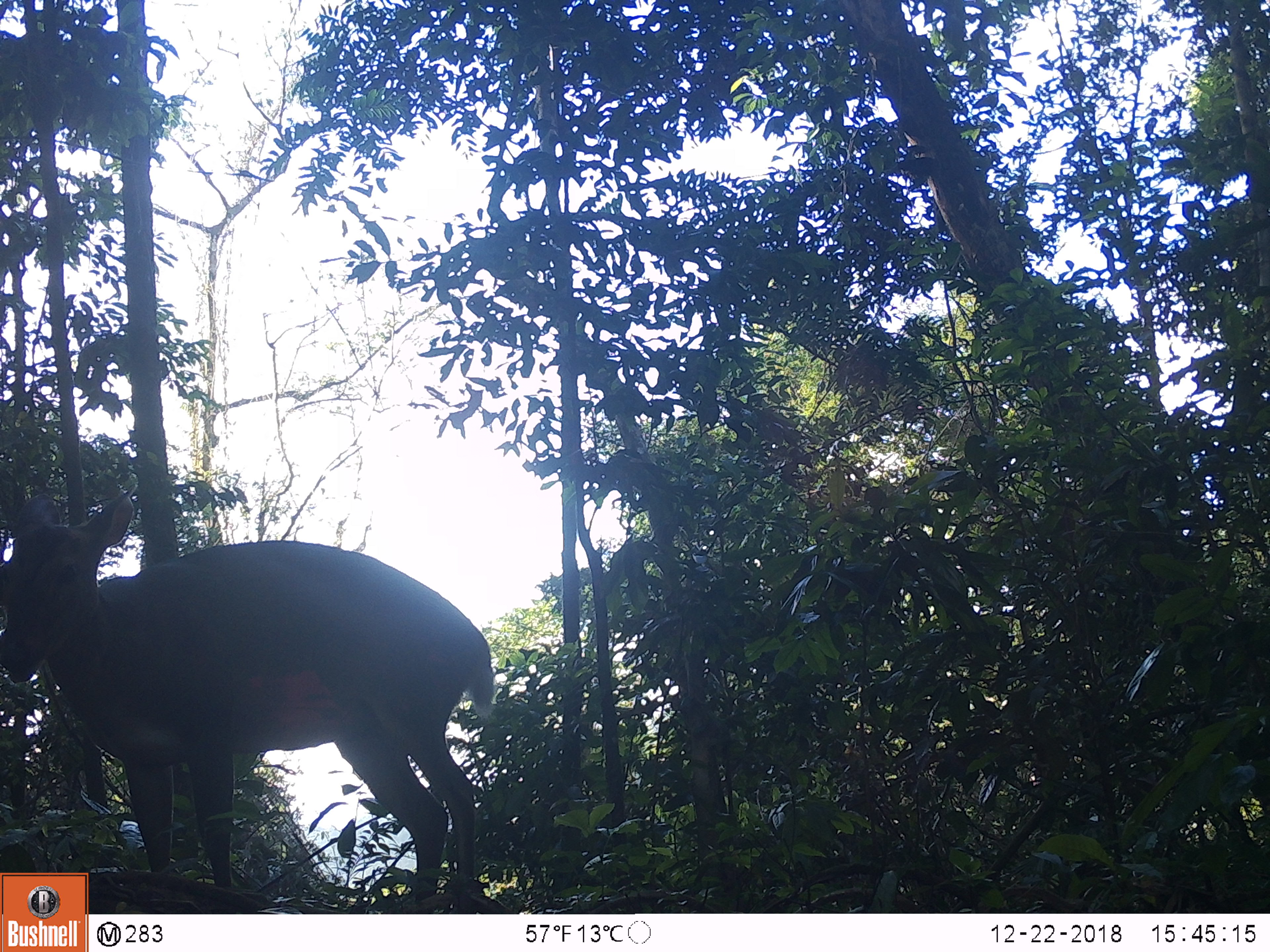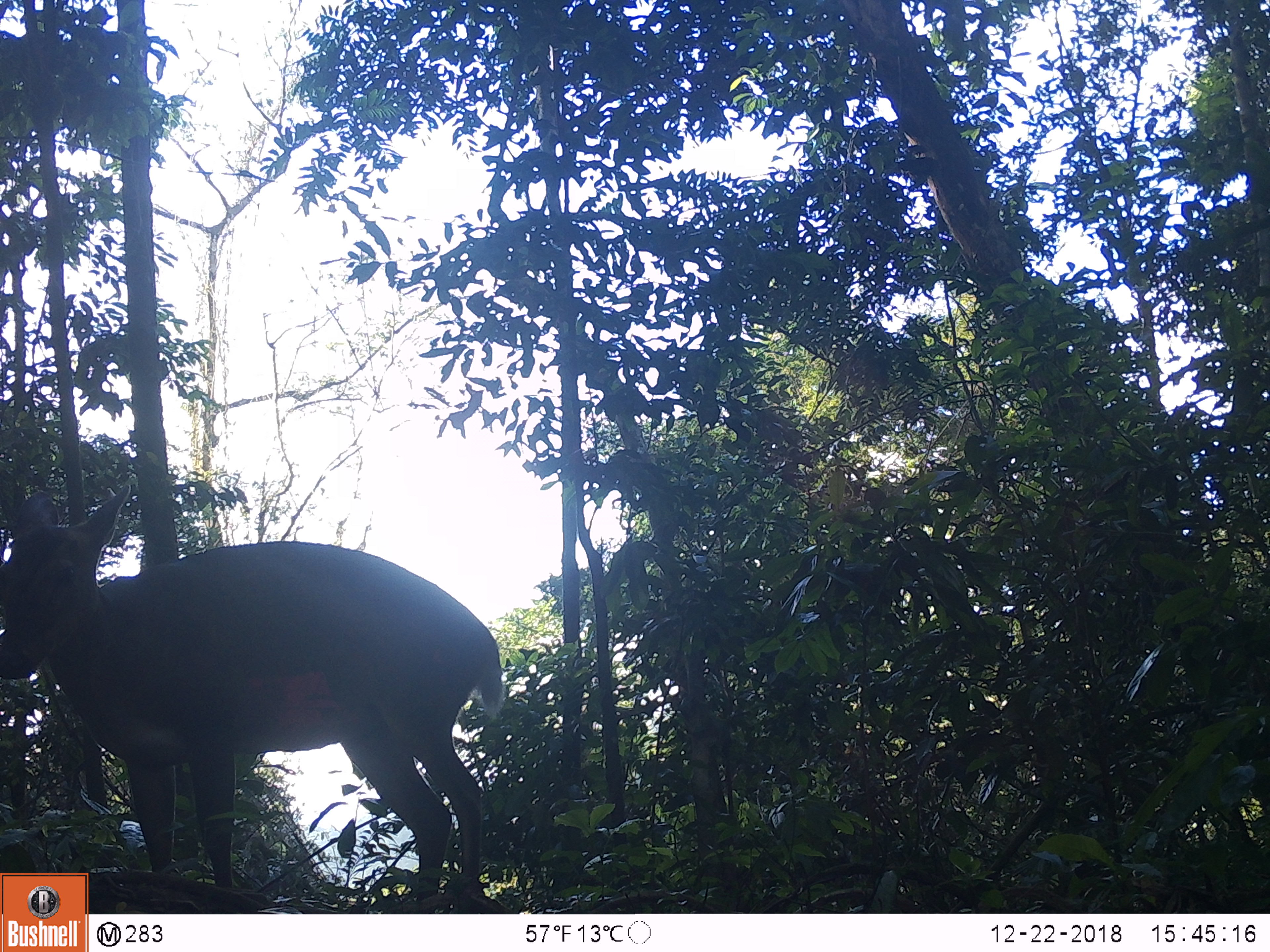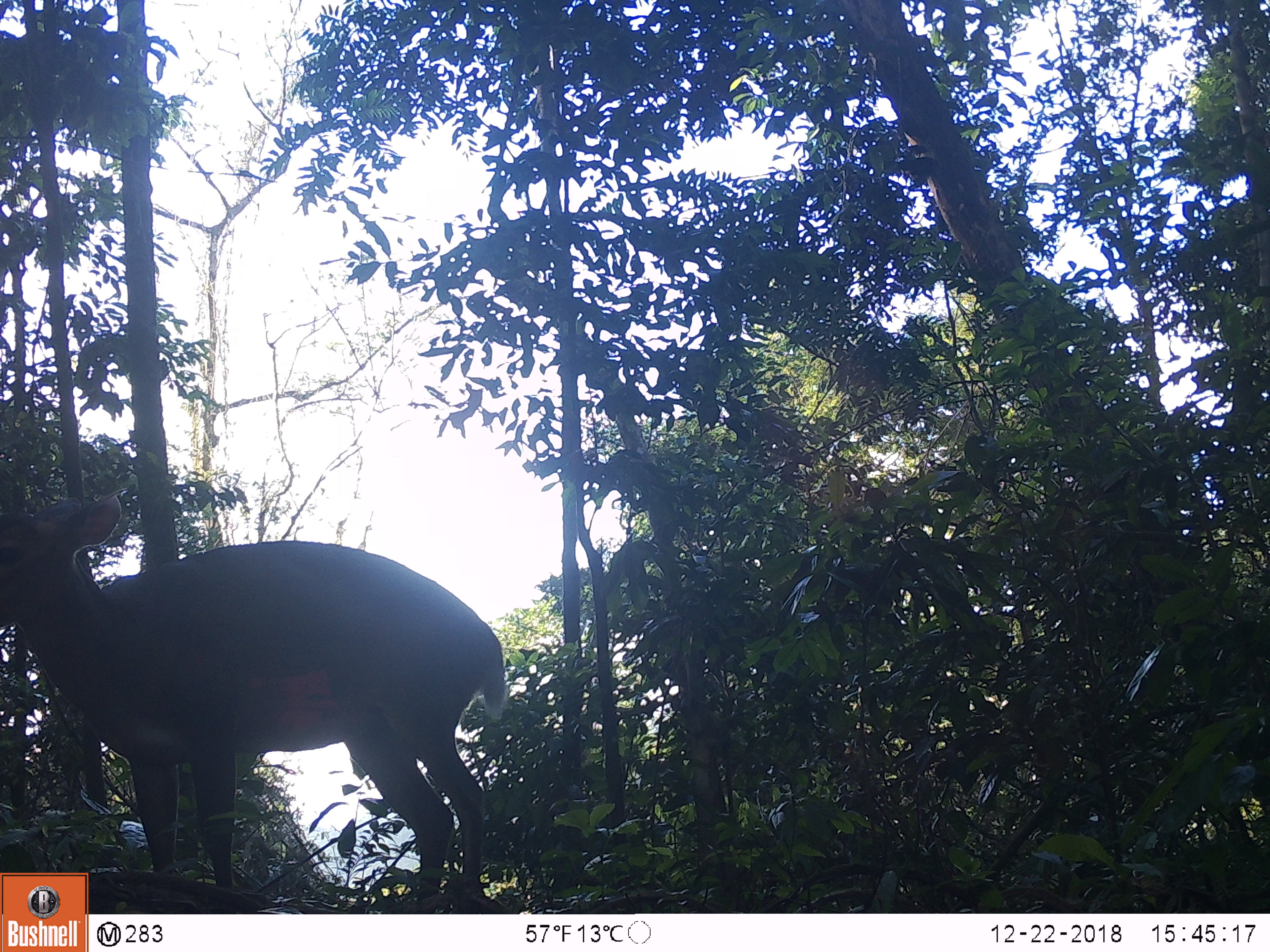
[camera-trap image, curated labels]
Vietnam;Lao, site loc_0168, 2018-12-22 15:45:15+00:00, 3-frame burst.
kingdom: Animalia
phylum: Chordata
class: Mammalia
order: Artiodactyla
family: Cervidae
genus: Muntiacus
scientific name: Muntiacus vuquangensis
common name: large-antlered muntjac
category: large antlered muntjac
Large antlered muntjac (large-antlered muntjac) (Muntiacus vuquangensis). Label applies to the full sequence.